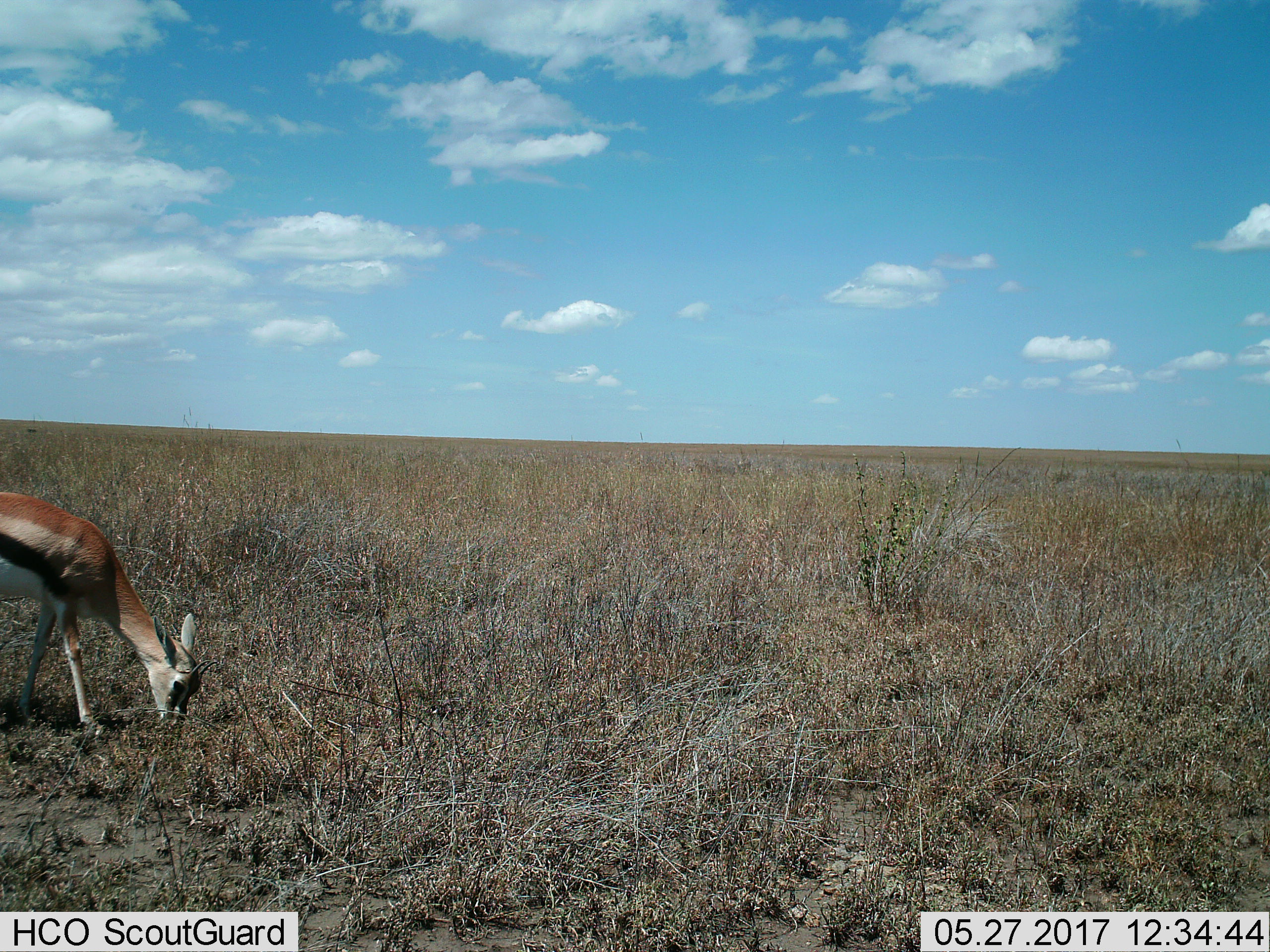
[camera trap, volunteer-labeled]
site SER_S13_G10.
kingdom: Animalia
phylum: Chordata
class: Mammalia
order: Artiodactyla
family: Bovidae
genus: Eudorcas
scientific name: Eudorcas thomsonii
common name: thomson's gazelle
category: gazellethomsons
Gazellethomsons (thomson's gazelle) (Eudorcas thomsonii), count 1. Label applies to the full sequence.